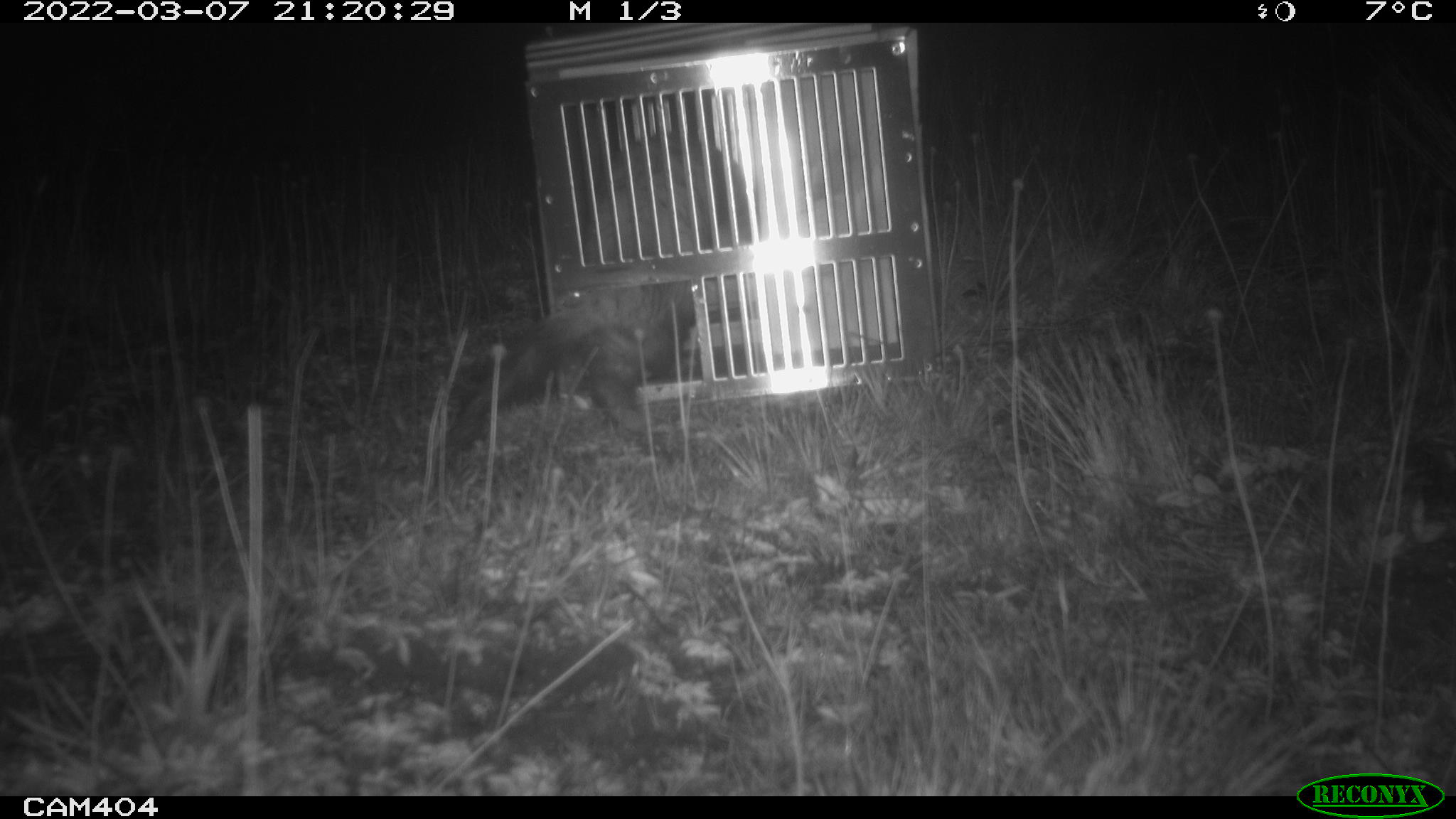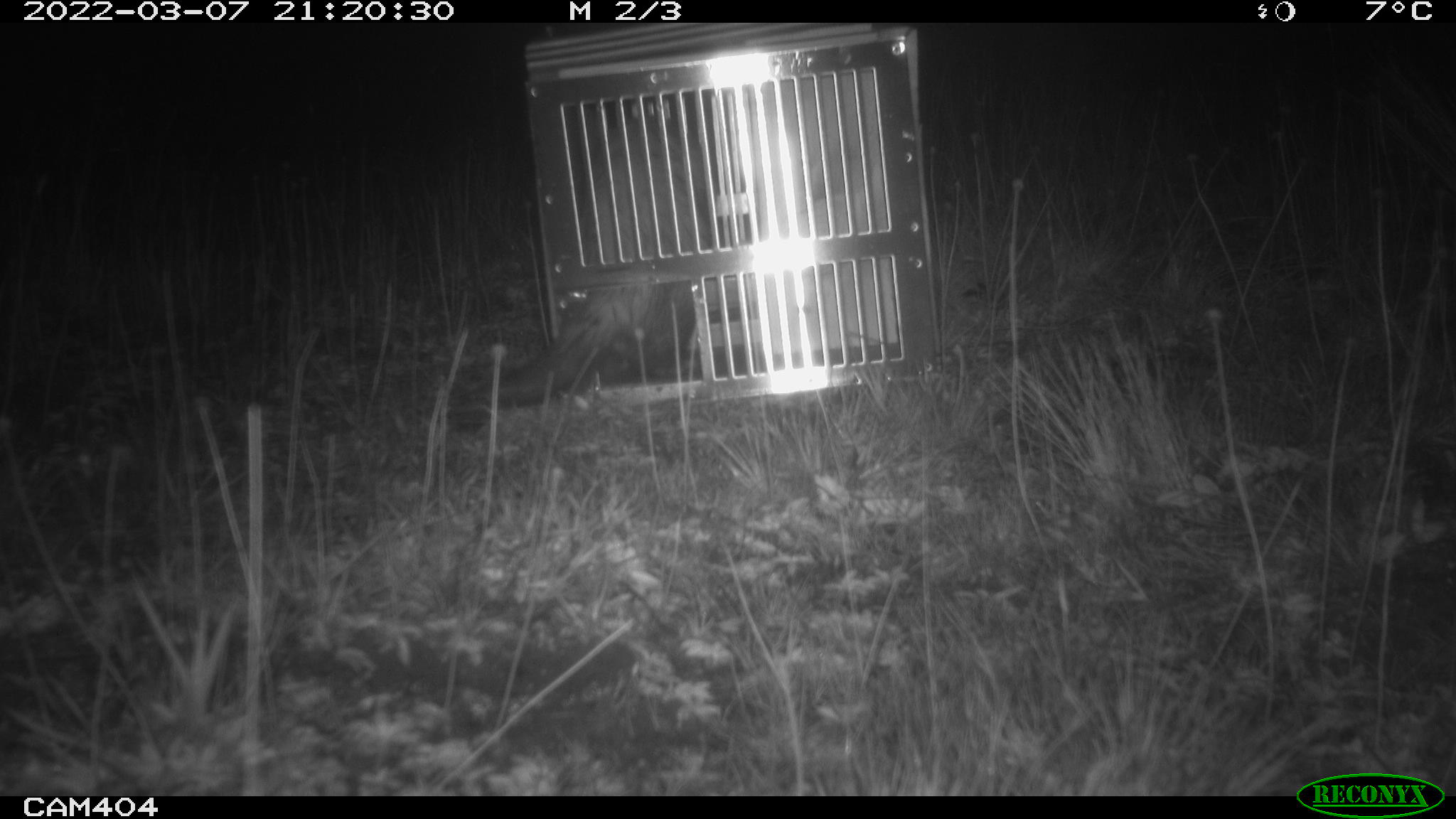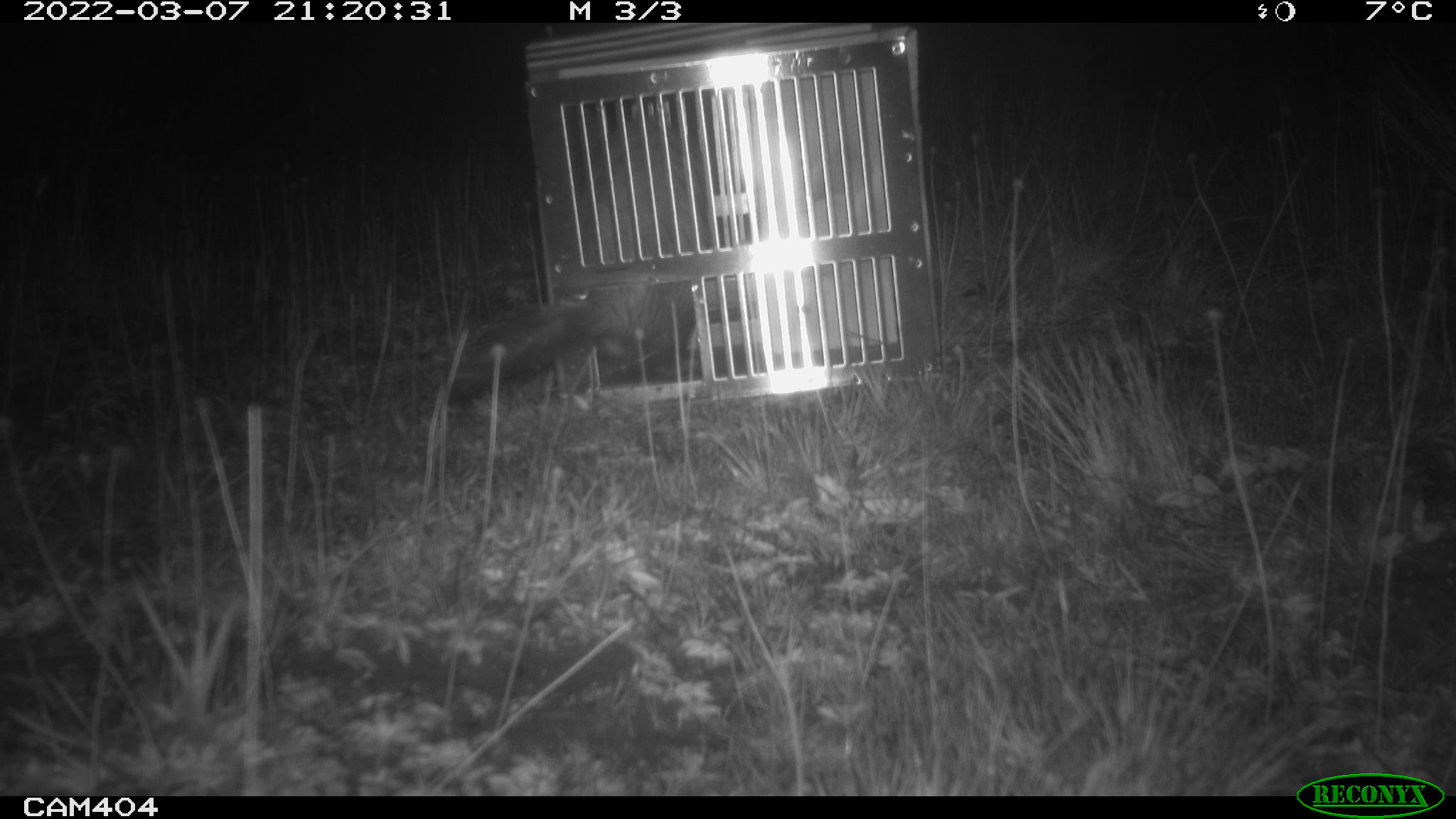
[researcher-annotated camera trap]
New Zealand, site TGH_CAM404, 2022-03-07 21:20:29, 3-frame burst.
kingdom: Animalia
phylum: Chordata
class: Mammalia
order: Carnivora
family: Mustelidae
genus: Mustela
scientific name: Mustela furo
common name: ferret